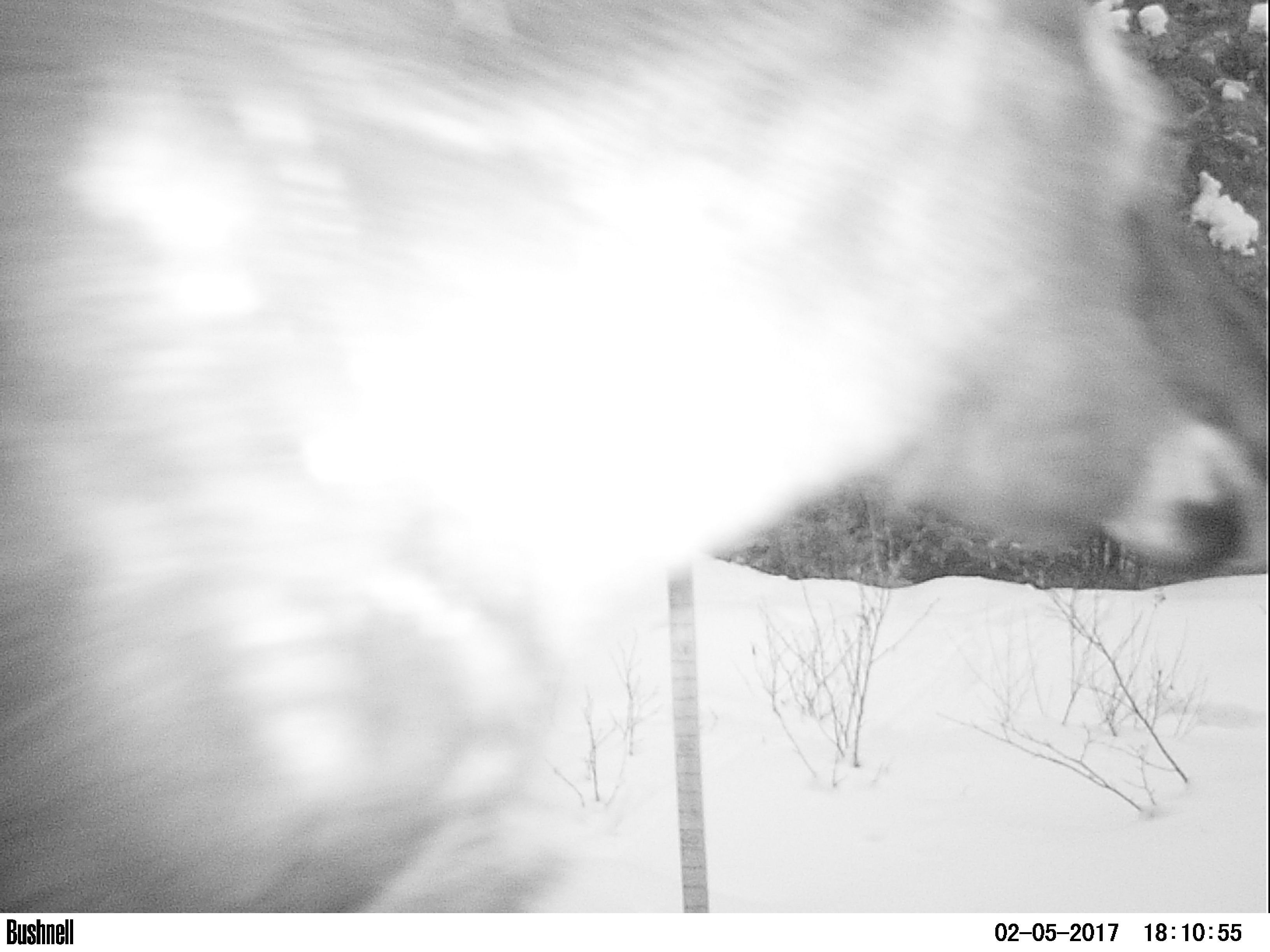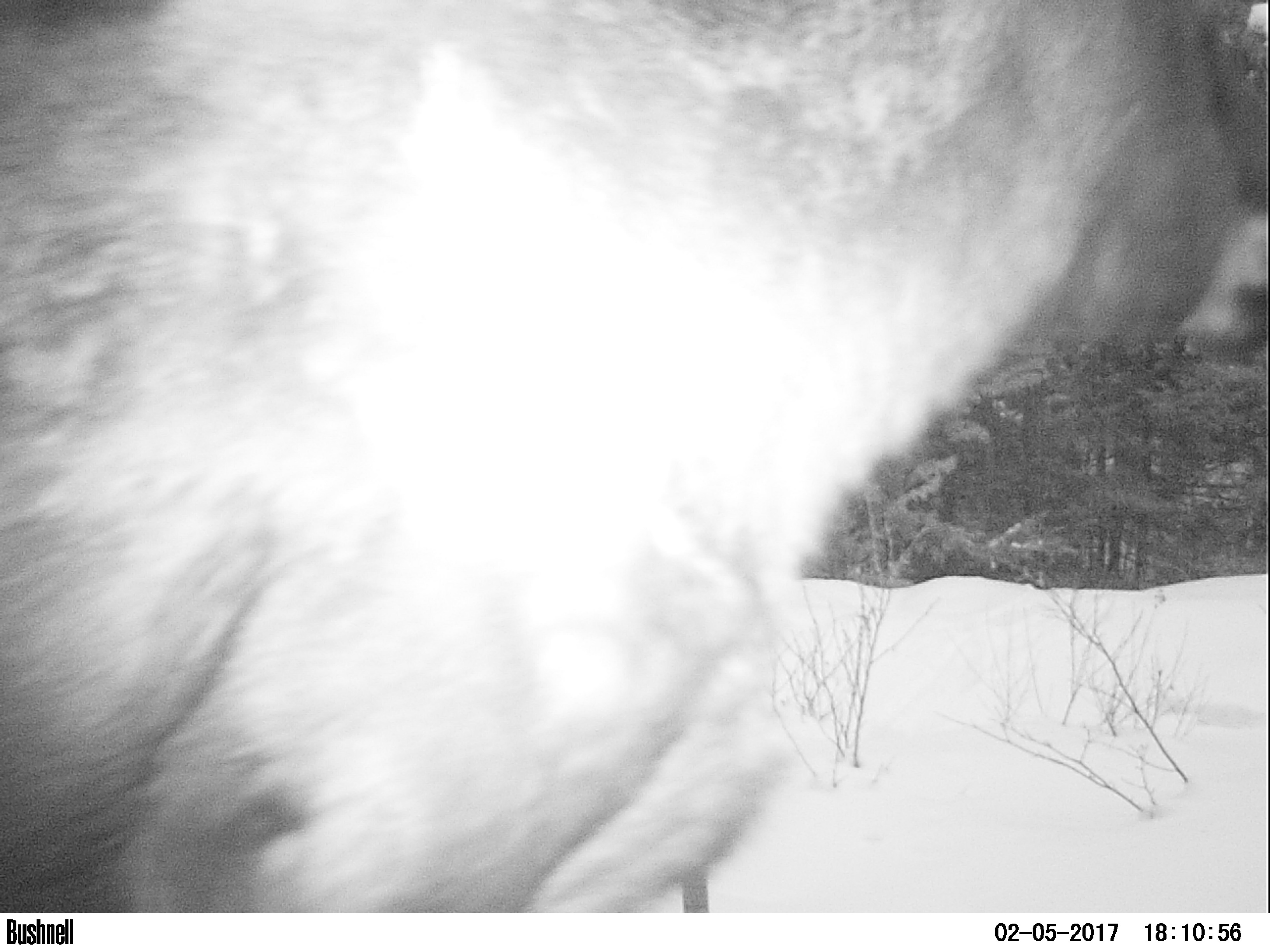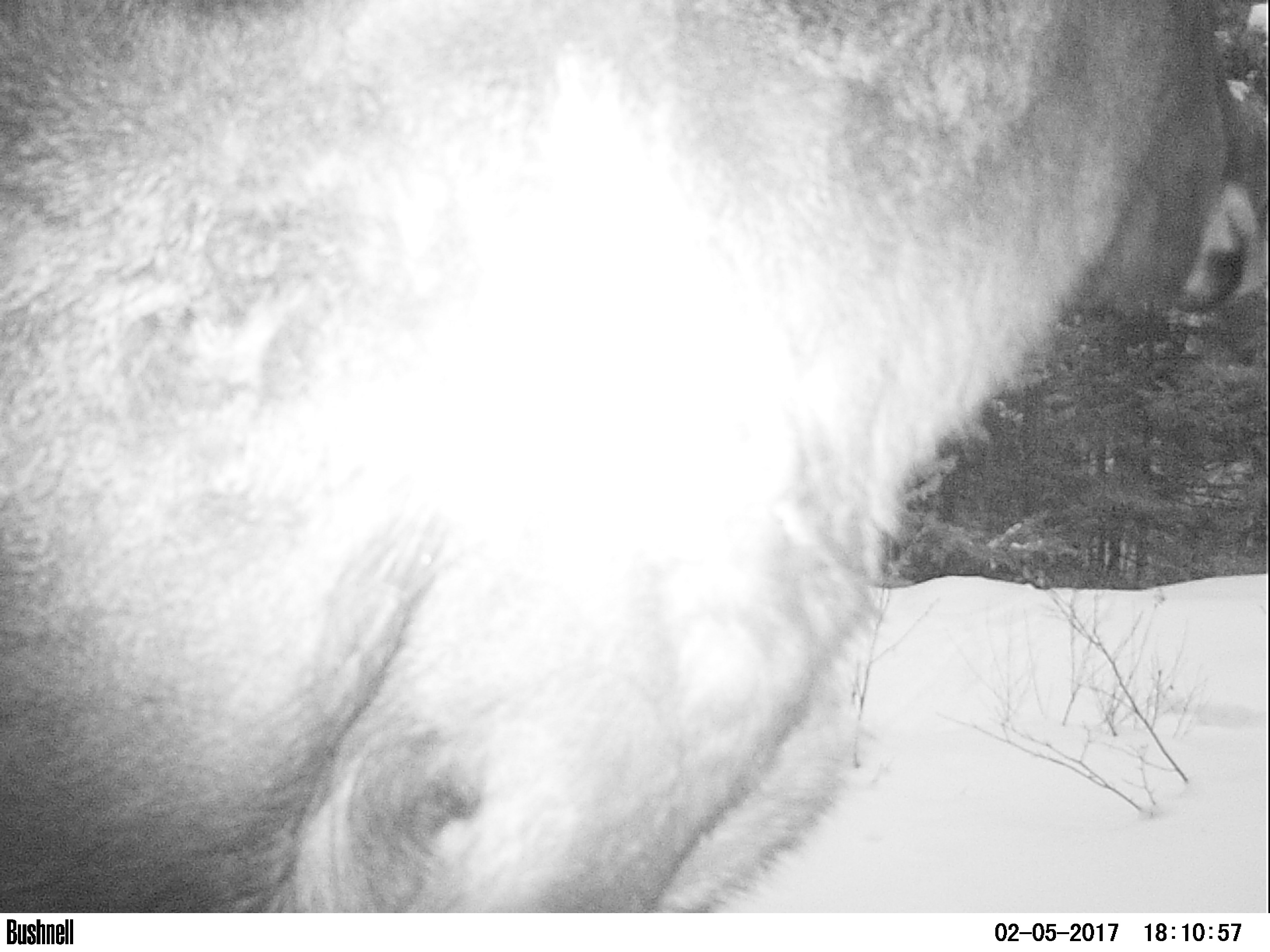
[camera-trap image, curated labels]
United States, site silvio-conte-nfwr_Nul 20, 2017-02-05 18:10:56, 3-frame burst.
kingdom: Animalia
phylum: Chordata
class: Mammalia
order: Artiodactyla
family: Cervidae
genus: Alces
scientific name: Alces alces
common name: moose